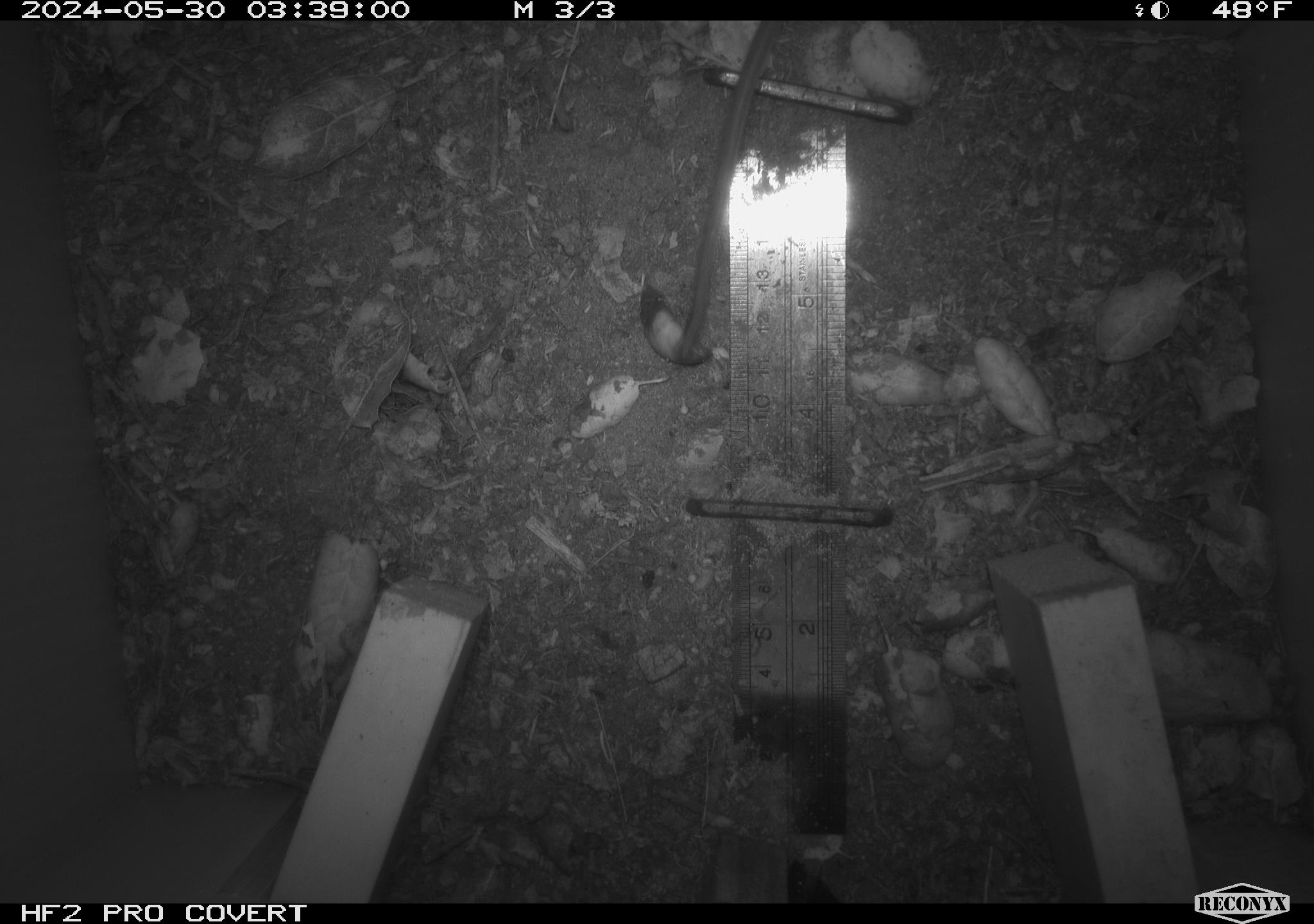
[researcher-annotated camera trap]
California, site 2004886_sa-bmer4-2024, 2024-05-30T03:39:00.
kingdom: Animalia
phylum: Chordata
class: Mammalia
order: Rodentia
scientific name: Rodentia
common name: mouse species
Mouse species (Rodentia).